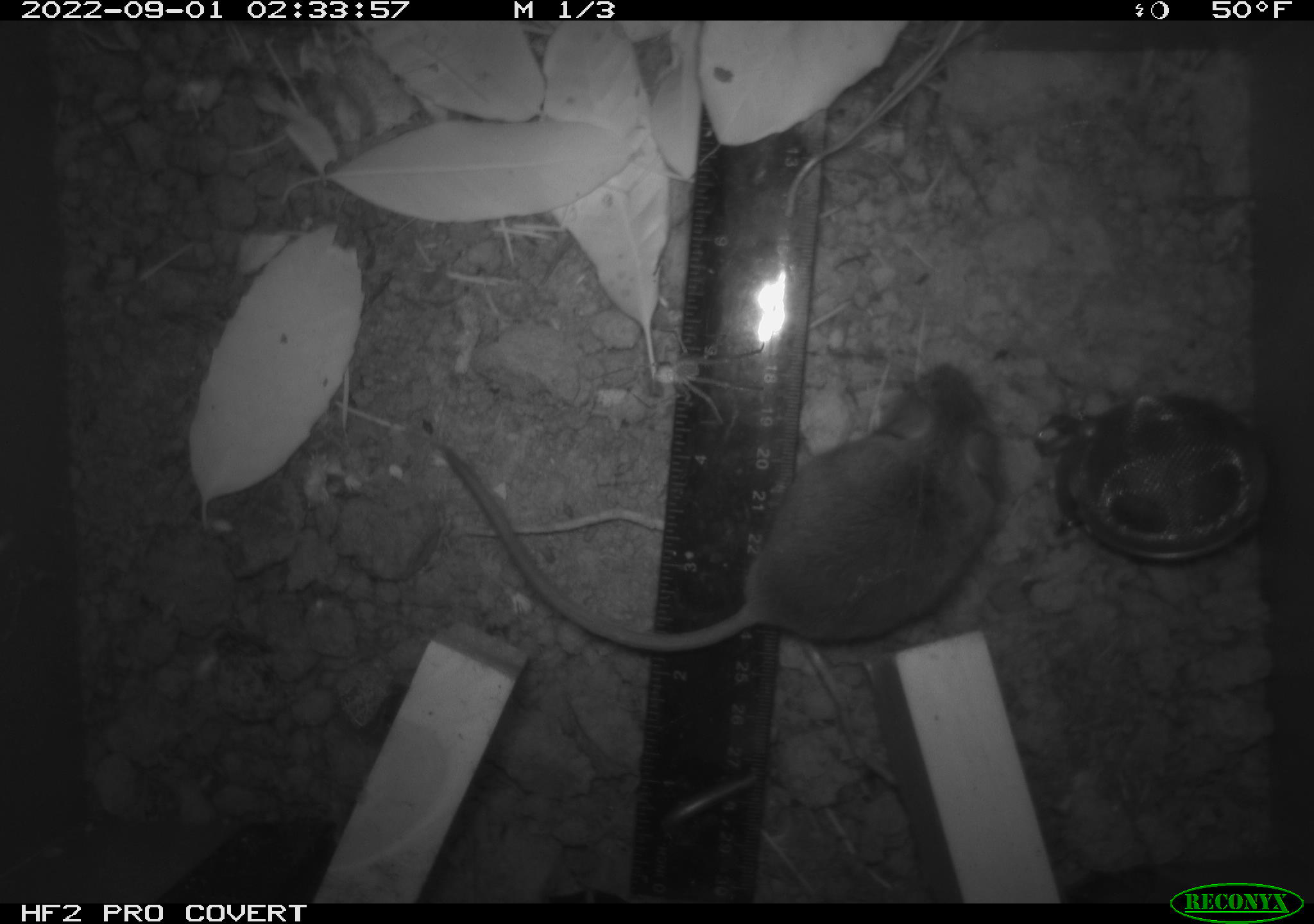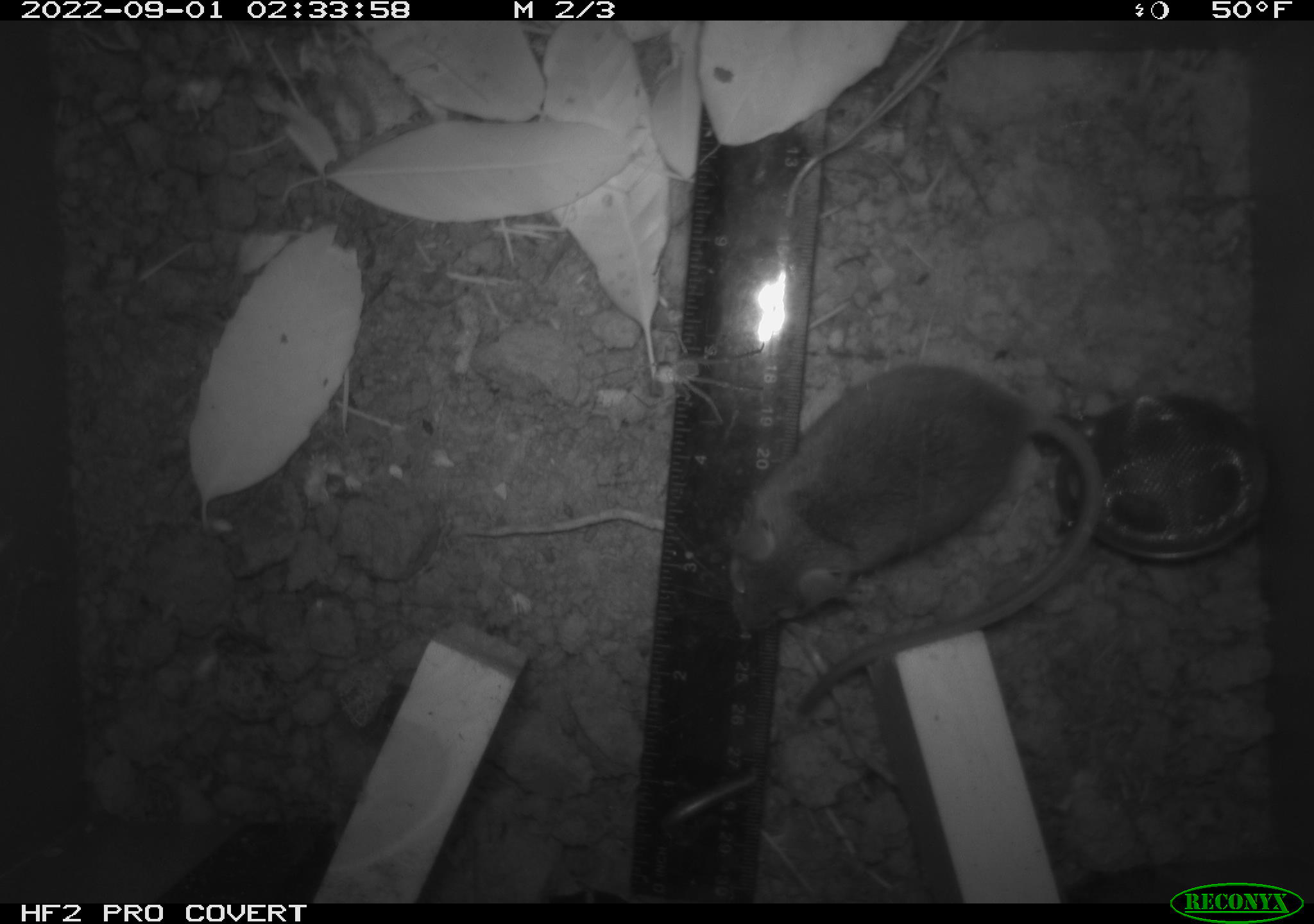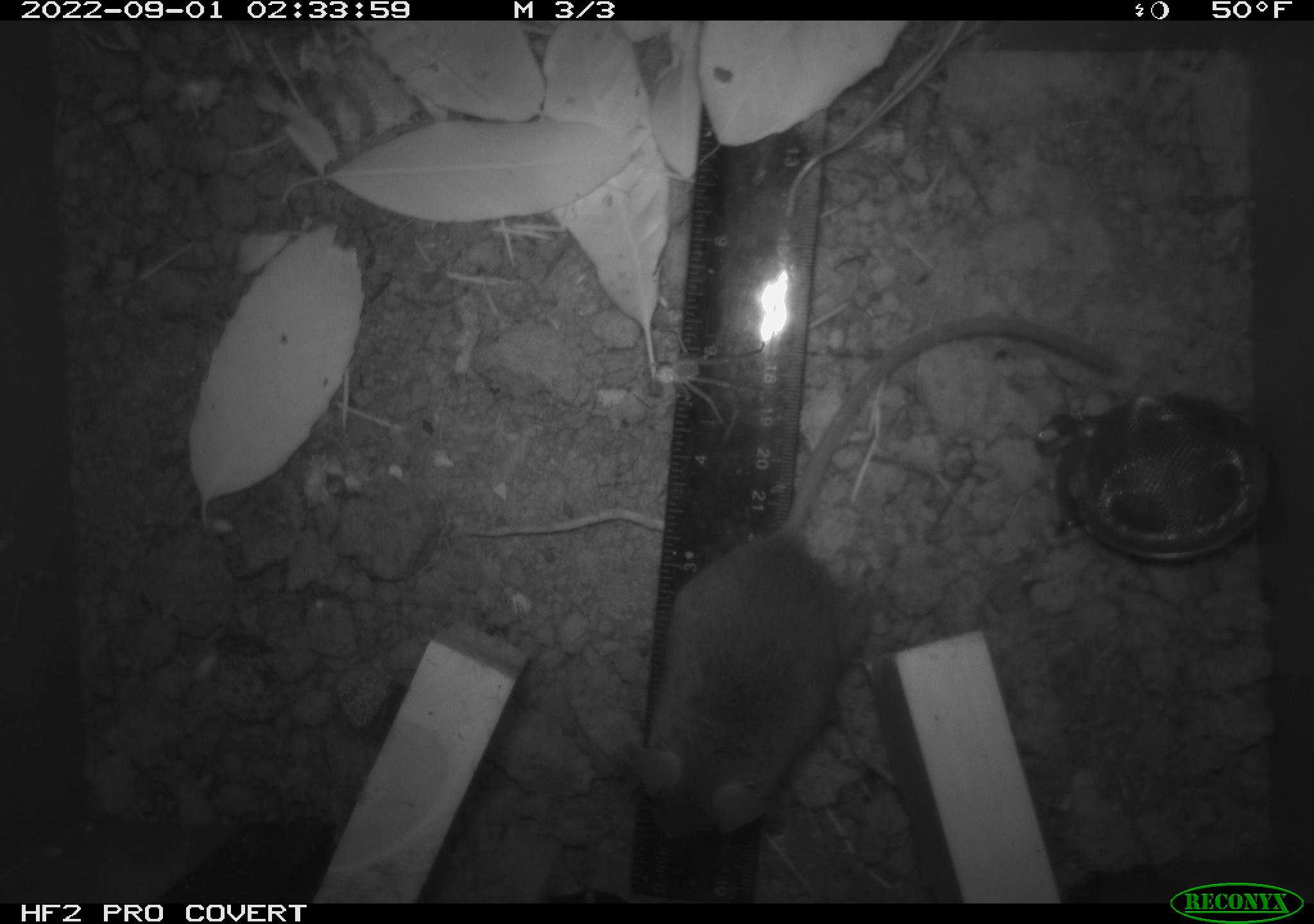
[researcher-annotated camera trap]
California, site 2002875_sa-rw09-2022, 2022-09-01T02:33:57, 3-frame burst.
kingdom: Animalia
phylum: Arthropoda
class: Arachnida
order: Araneae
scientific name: Araneae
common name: spider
Spider (Araneae).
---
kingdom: Animalia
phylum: Chordata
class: Mammalia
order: Rodentia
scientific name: Rodentia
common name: rodent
Rodent (Rodentia).